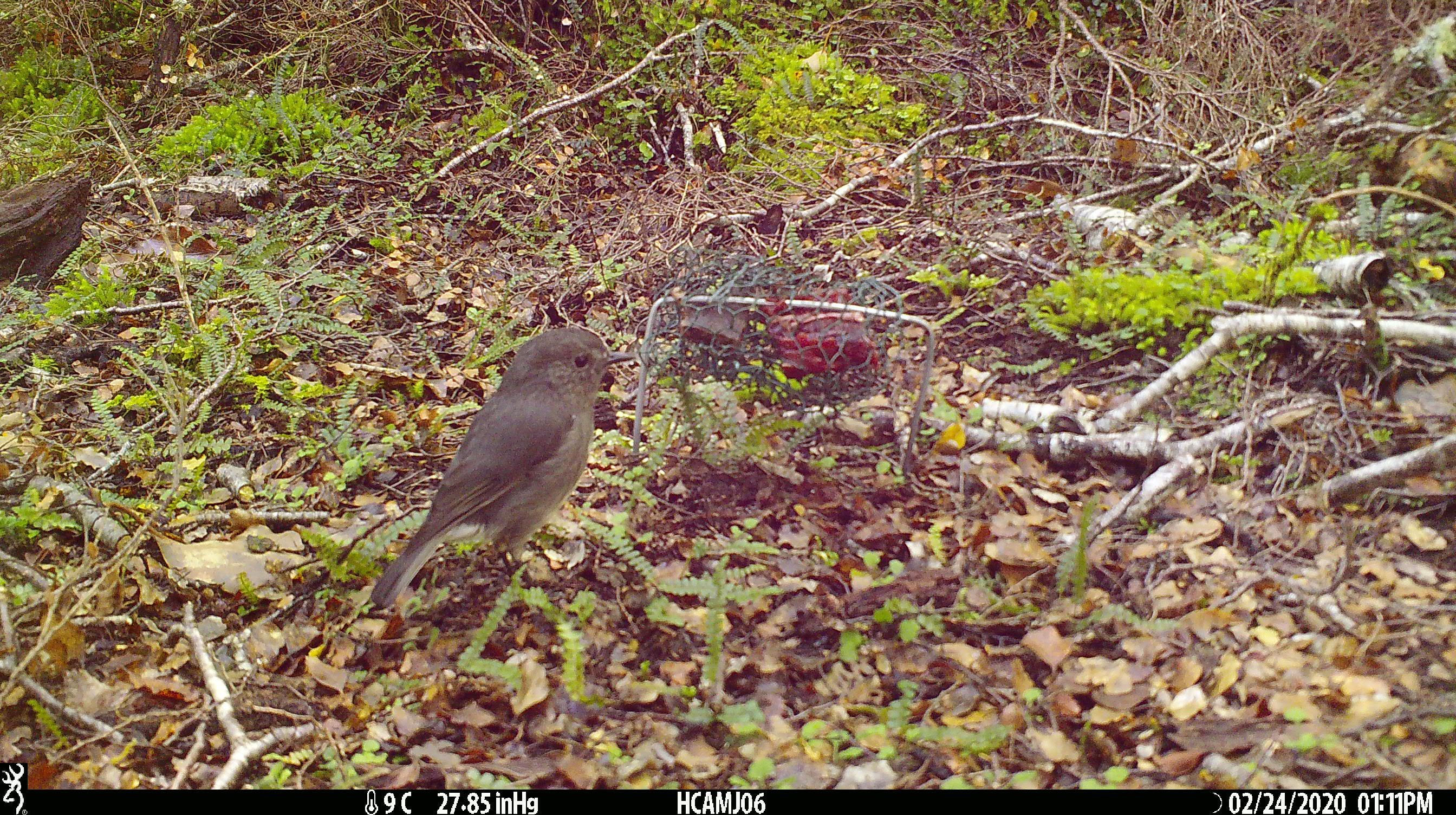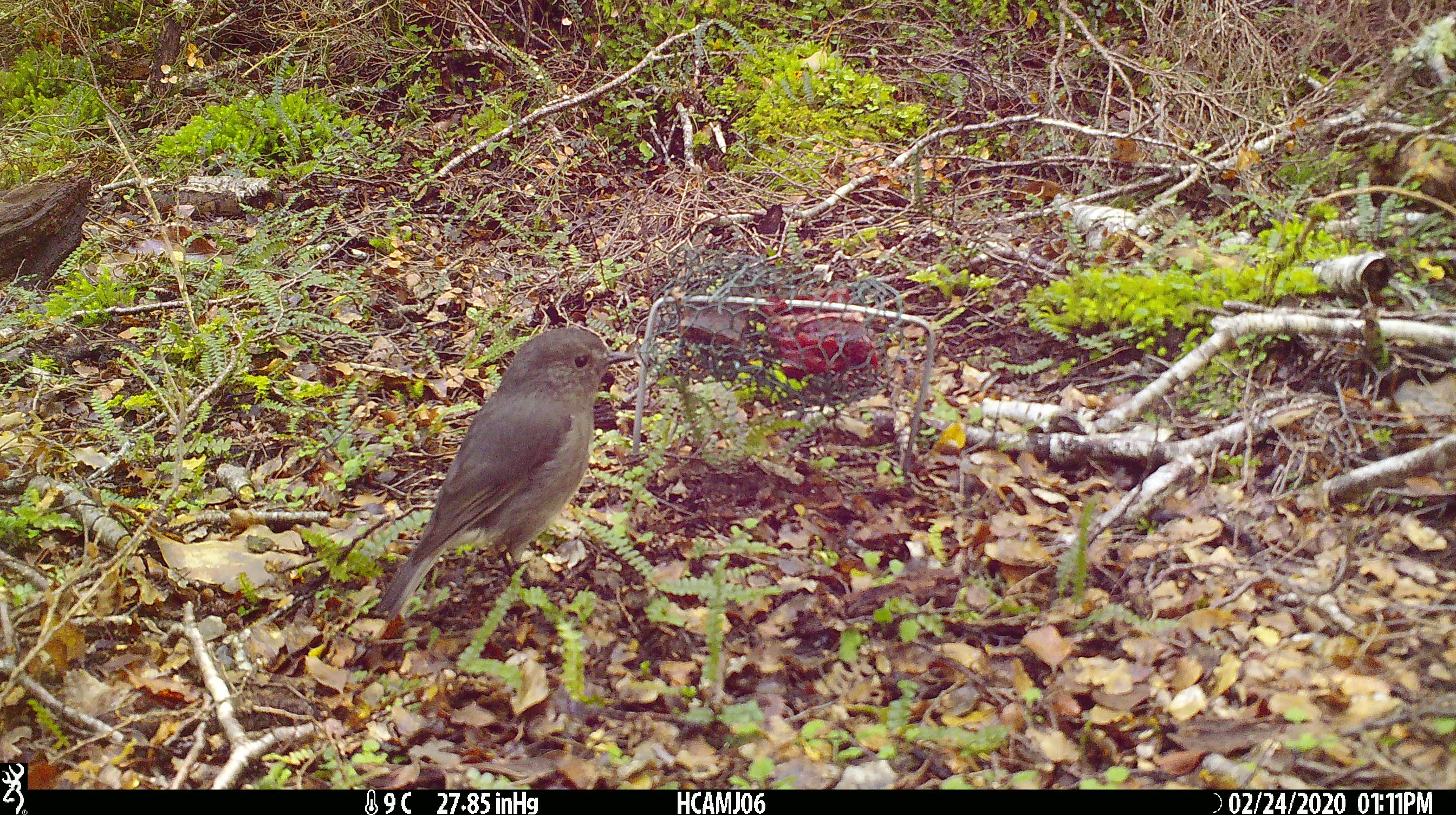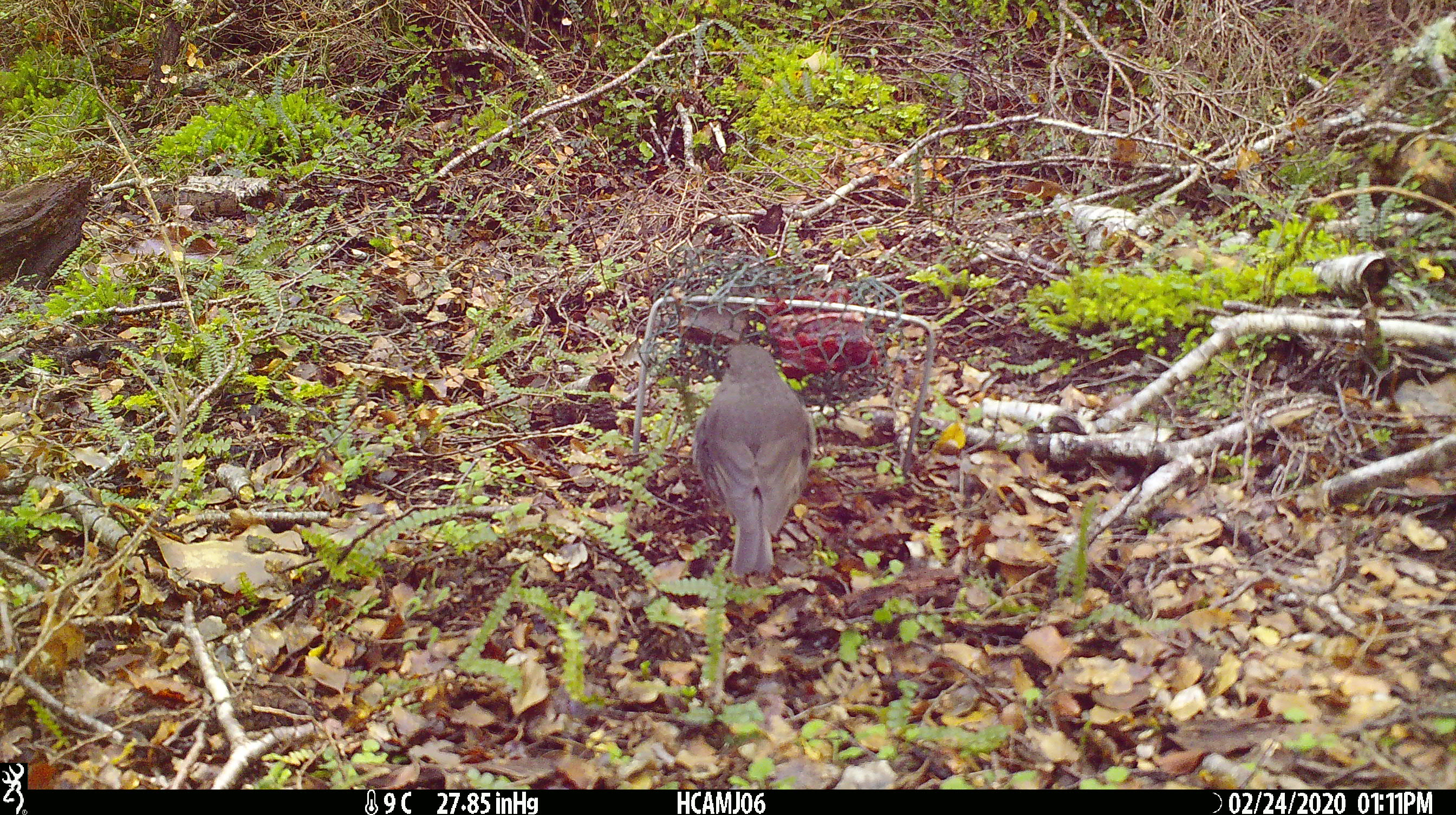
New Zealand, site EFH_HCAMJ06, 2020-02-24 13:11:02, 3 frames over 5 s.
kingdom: Animalia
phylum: Chordata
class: Aves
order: Passeriformes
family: Petroicidae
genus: Petroica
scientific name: Petroica australis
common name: new zealand robin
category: robin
Robin (new zealand robin) (Petroica australis).